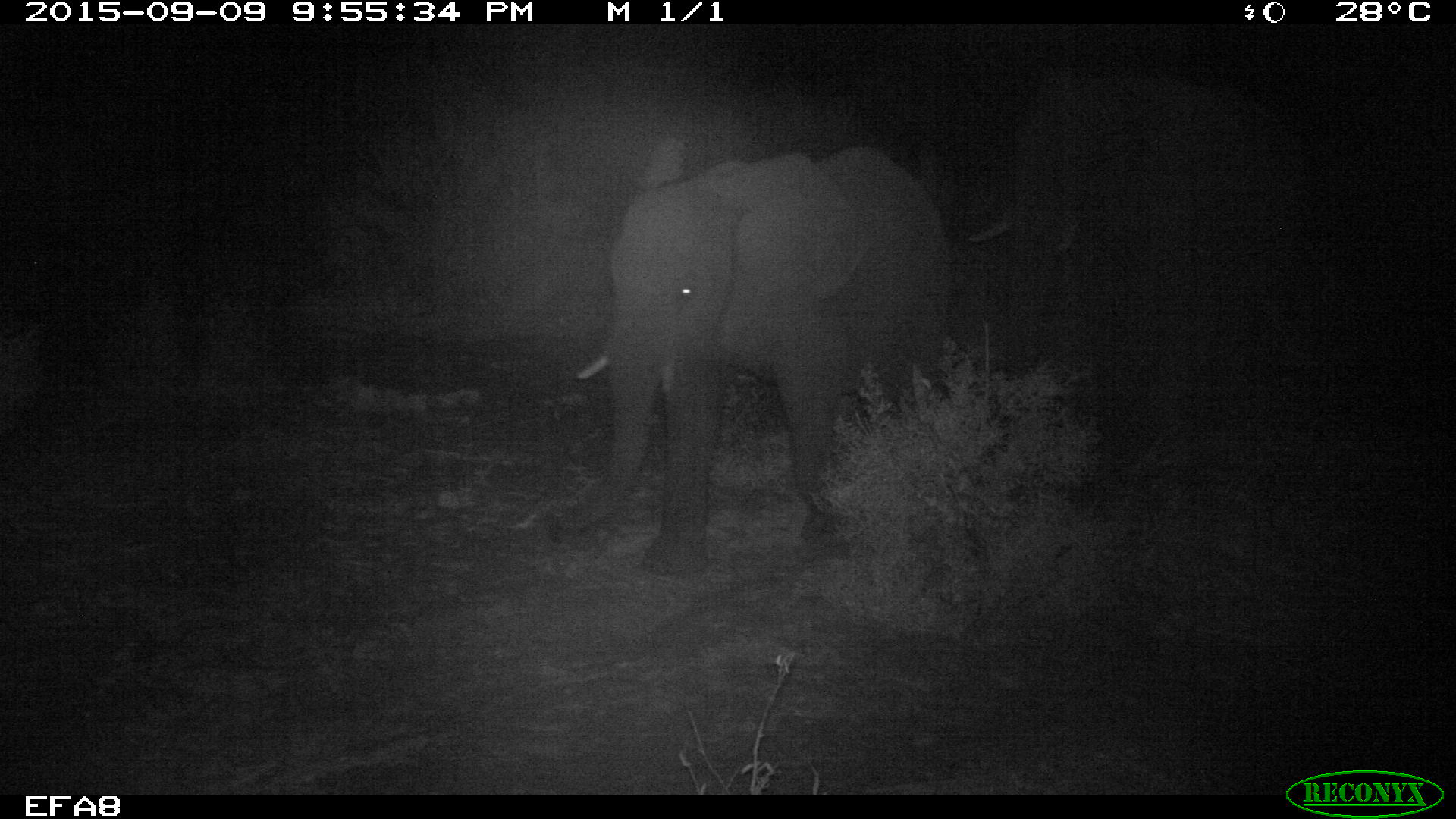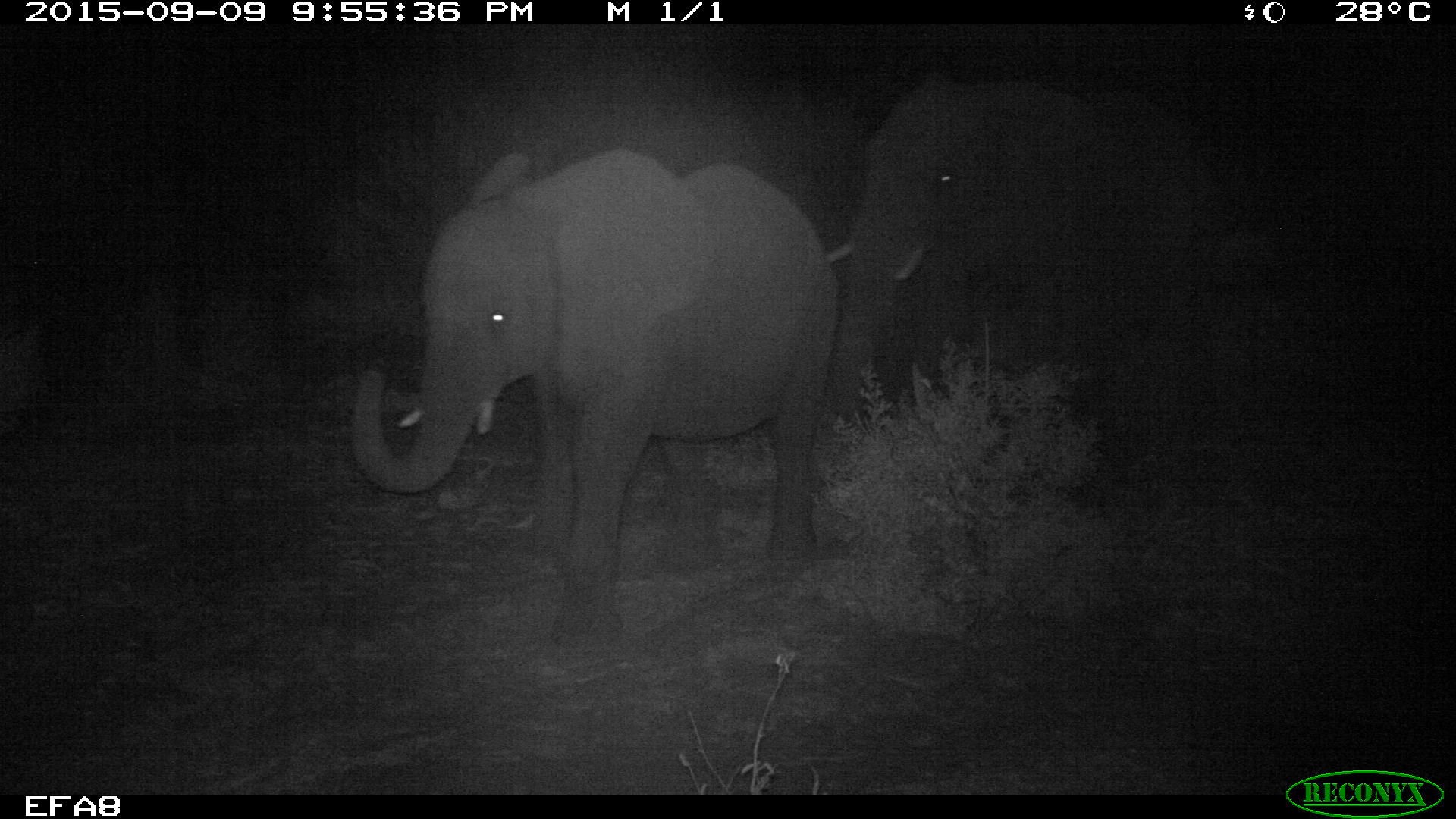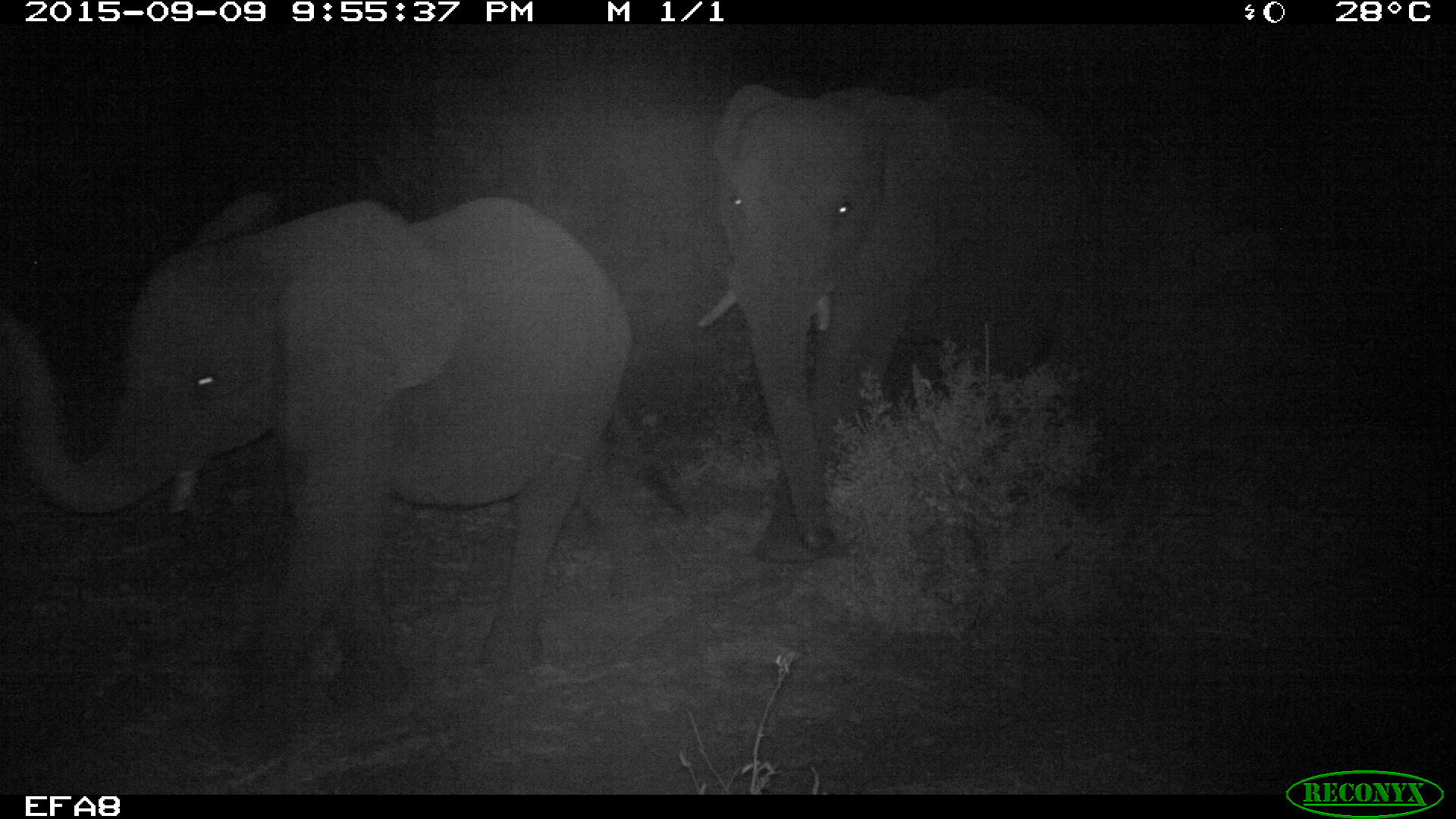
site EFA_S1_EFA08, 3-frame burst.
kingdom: Animalia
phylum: Chordata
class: Mammalia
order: Proboscidea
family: Elephantidae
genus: Loxodonta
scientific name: Loxodonta africana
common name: african bush elephant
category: elephant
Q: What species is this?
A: Elephant (african bush elephant) (Loxodonta africana).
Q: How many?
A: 2.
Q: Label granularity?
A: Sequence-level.